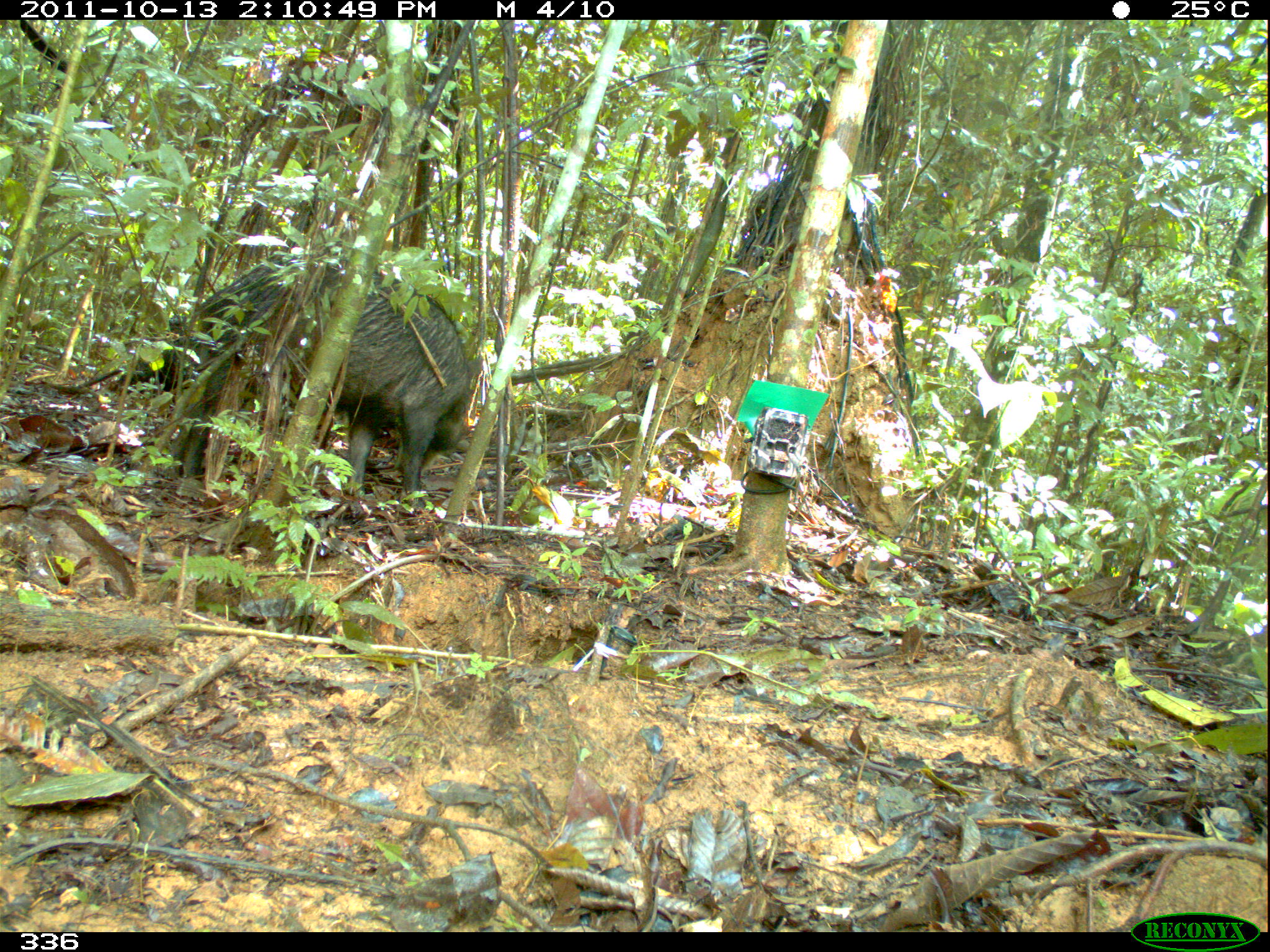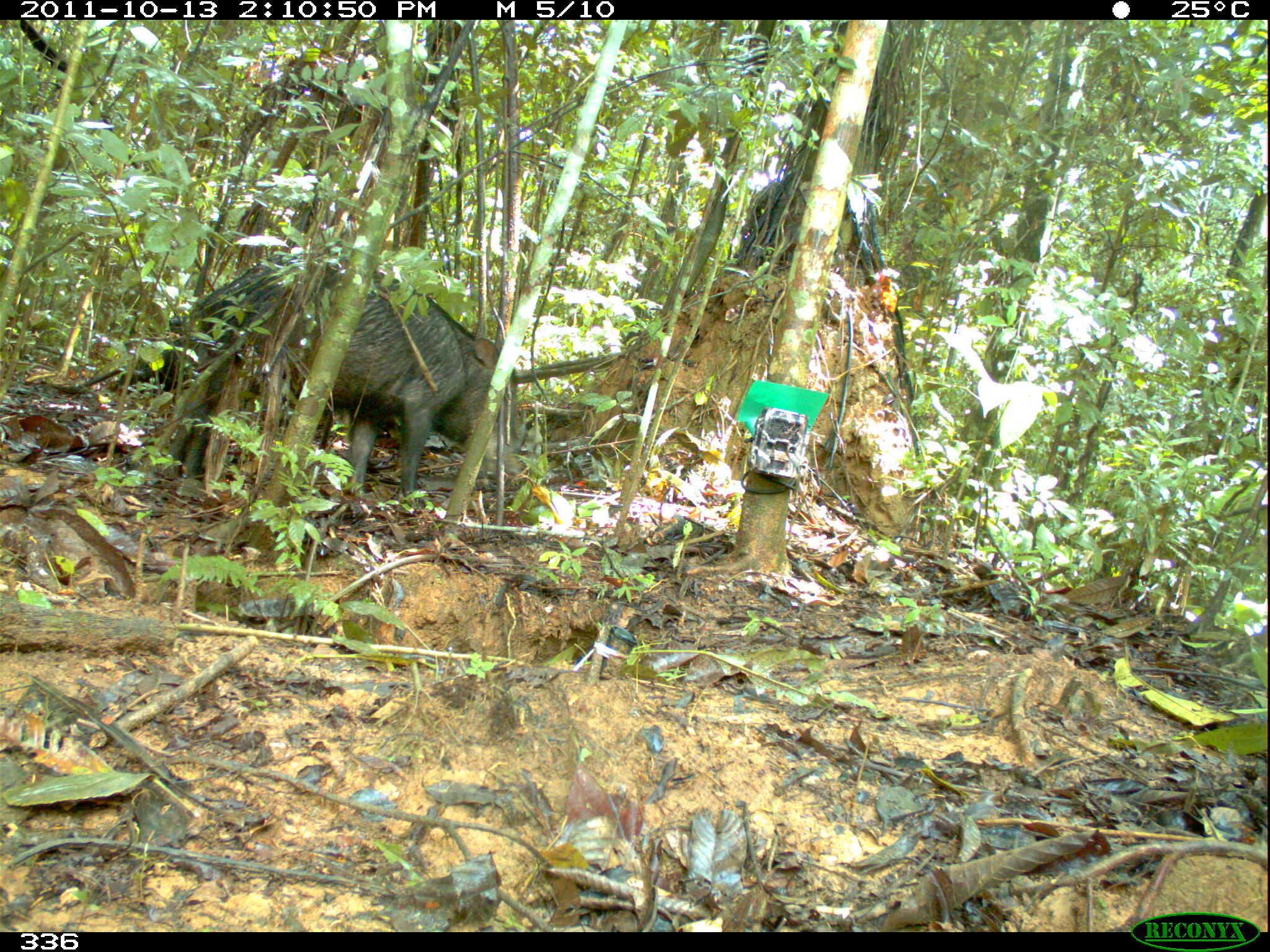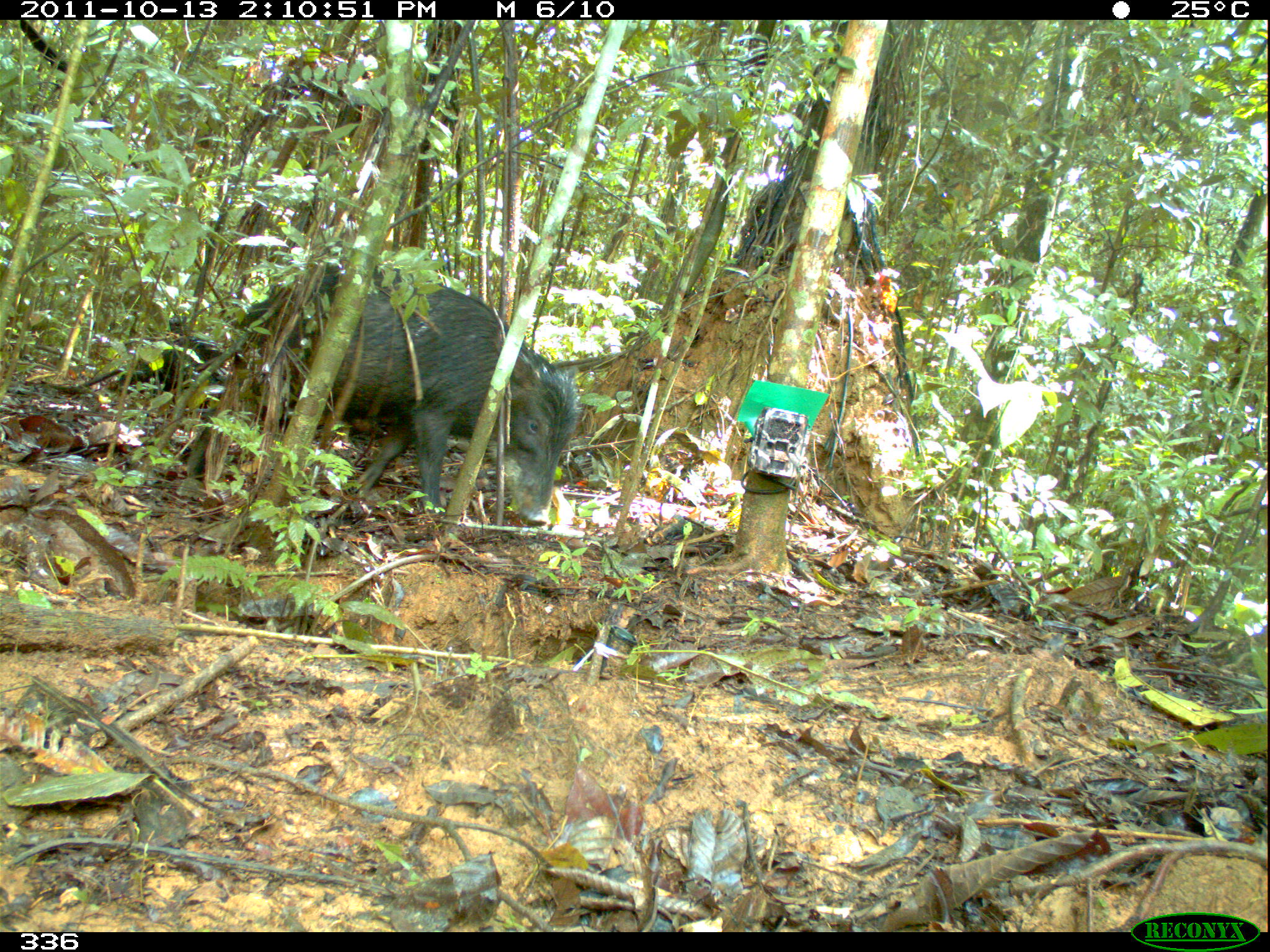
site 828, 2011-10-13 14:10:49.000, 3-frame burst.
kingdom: Animalia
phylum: Chordata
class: Mammalia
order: Artiodactyla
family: Tayassuidae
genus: Tayassu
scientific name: Tayassu pecari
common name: white-lipped peccary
Tayassu pecari (white-lipped peccary).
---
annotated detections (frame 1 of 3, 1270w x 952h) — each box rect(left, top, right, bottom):
tayassu pecari: rect(170, 253, 468, 502); rect(113, 314, 188, 396)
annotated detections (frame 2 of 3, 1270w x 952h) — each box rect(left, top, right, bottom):
tayassu pecari: rect(164, 251, 517, 507); rect(115, 315, 186, 397)